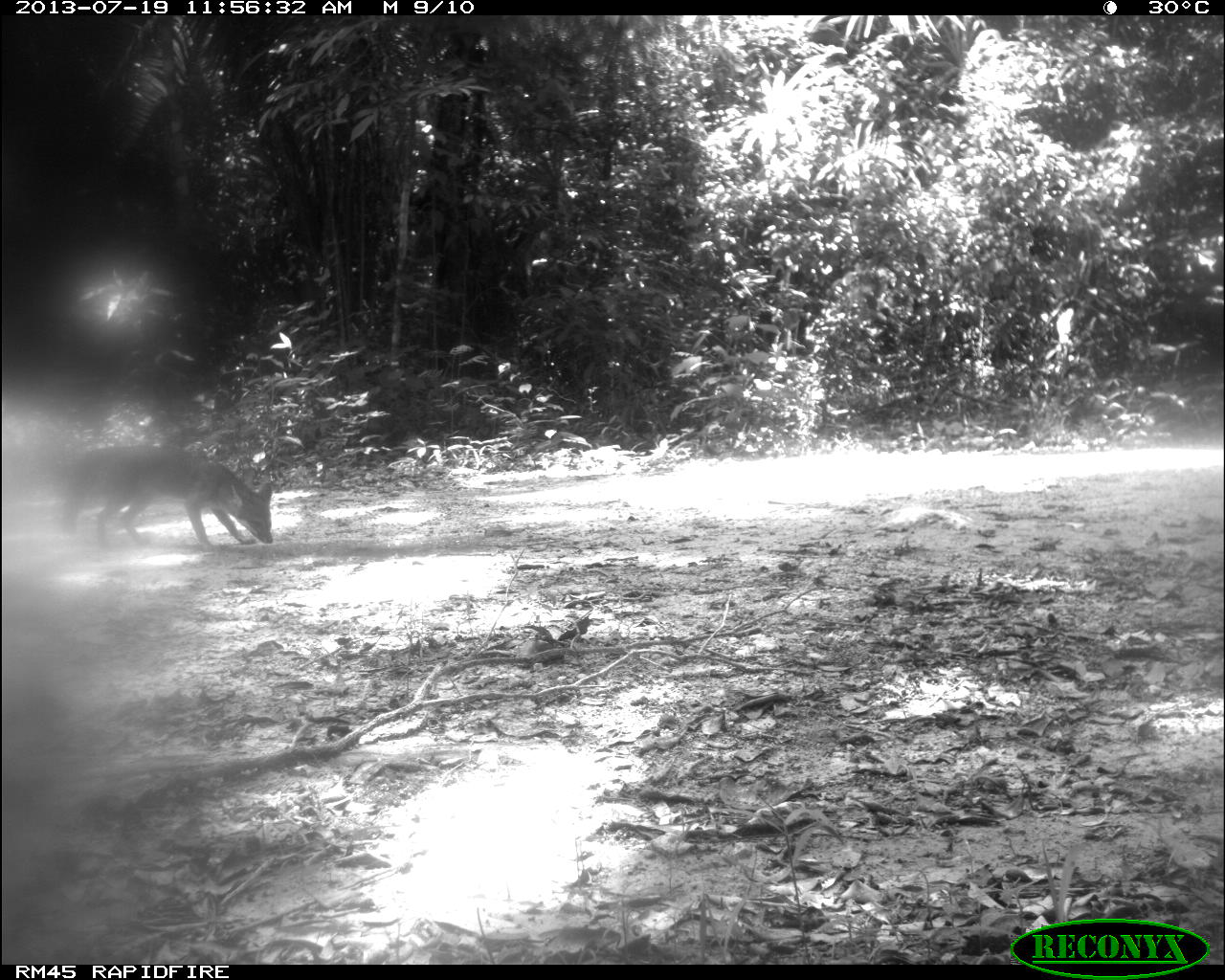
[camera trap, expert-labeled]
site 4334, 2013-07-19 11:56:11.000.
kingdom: Animalia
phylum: Chordata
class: Mammalia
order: Carnivora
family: Canidae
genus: Urocyon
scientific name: Urocyon cinereoargenteus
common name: gray fox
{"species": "Urocyon cinereoargenteus (gray fox)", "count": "2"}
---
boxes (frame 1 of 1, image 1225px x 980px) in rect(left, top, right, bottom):
urocyon cinereoargenteus: rect(52, 445, 275, 553)